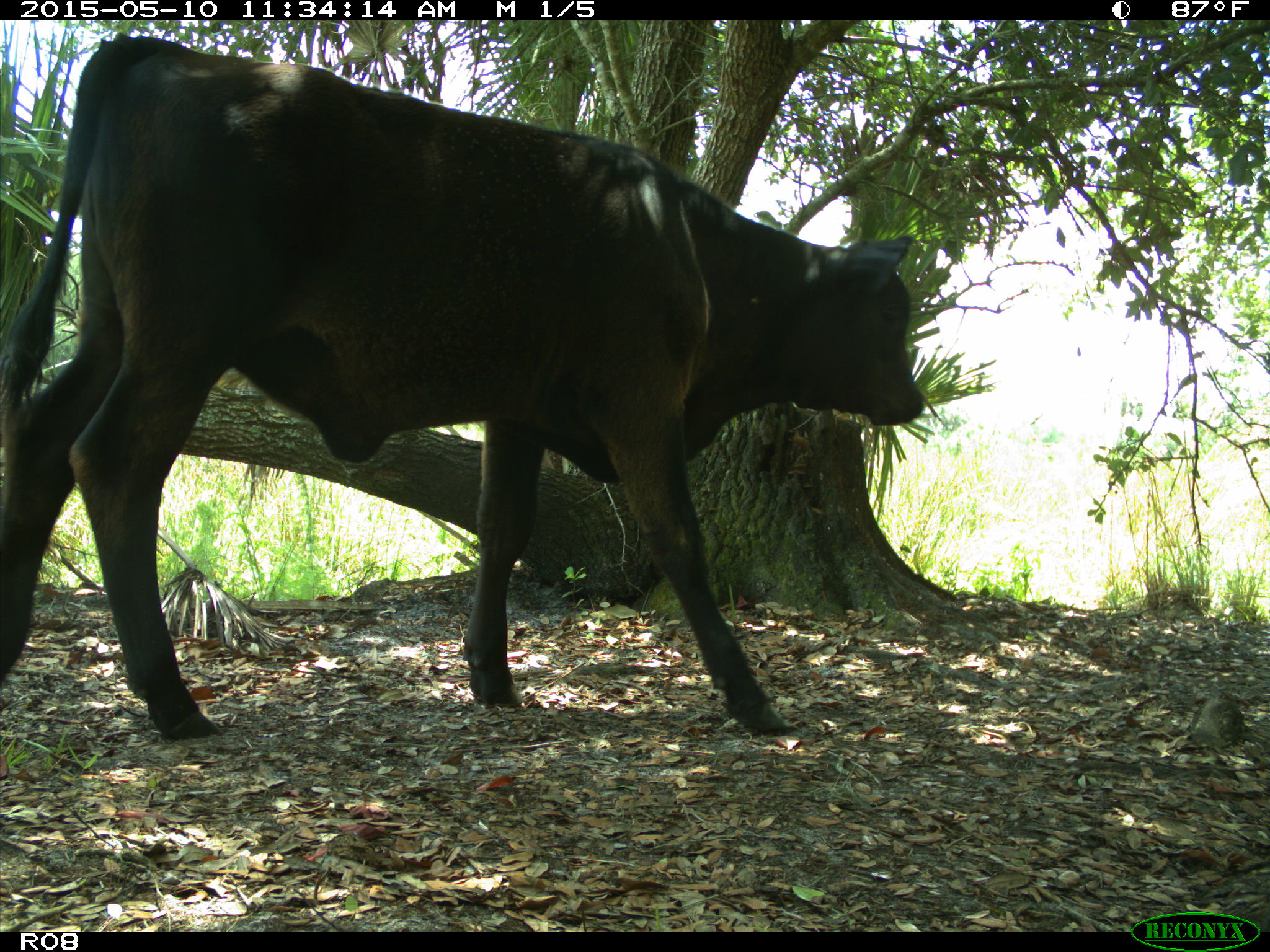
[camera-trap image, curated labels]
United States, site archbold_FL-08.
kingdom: Animalia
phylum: Chordata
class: Mammalia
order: Artiodactyla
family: Bovidae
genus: Bos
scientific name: Bos taurus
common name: domestic cow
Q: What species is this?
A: Bos taurus (domestic cow).